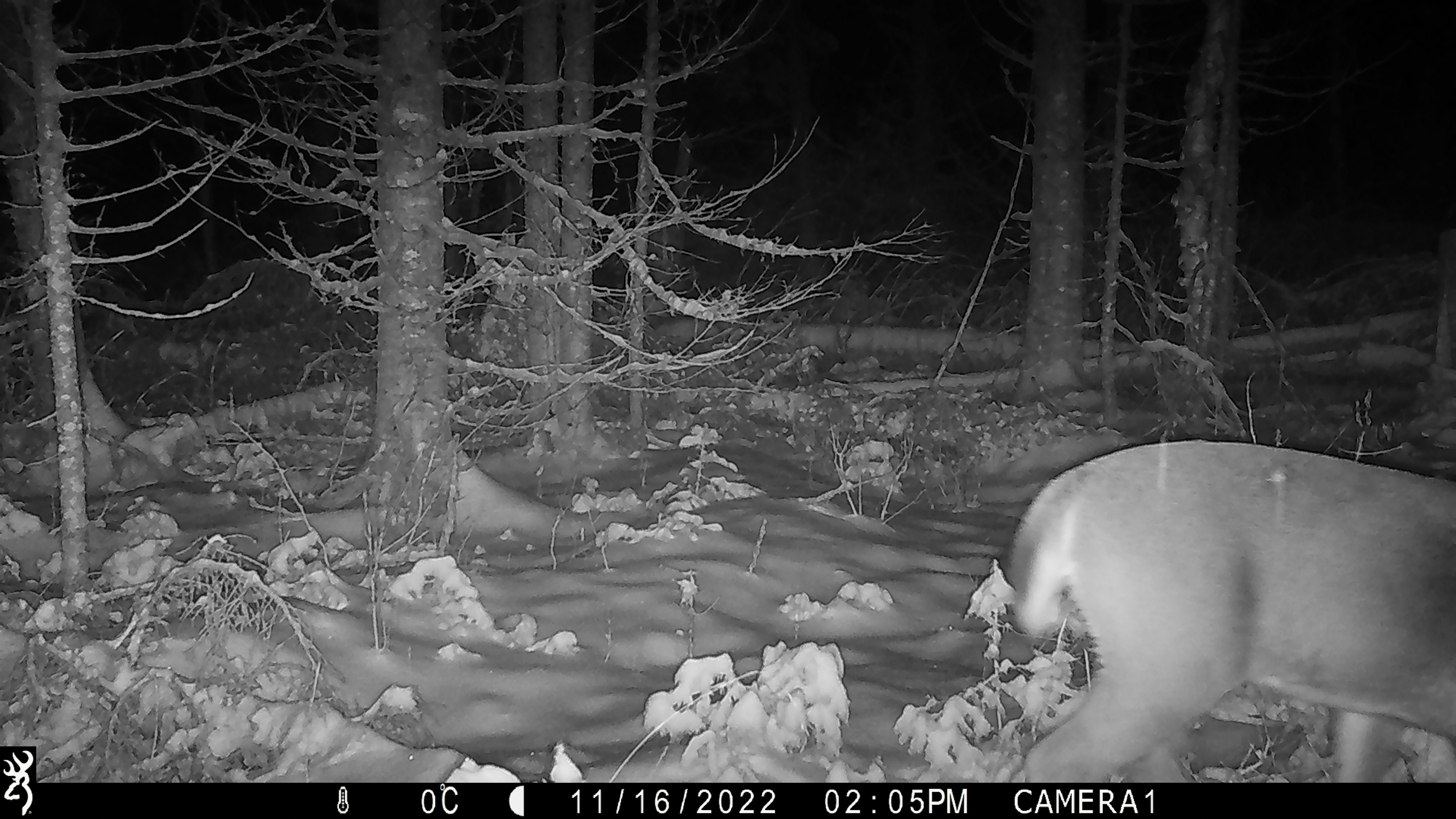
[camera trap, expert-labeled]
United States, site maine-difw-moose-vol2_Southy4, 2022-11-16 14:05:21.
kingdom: Animalia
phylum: Chordata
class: Mammalia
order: Artiodactyla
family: Cervidae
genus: Odocoileus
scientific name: Odocoileus virginianus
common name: white-tailed deer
White-tailed deer (Odocoileus virginianus).